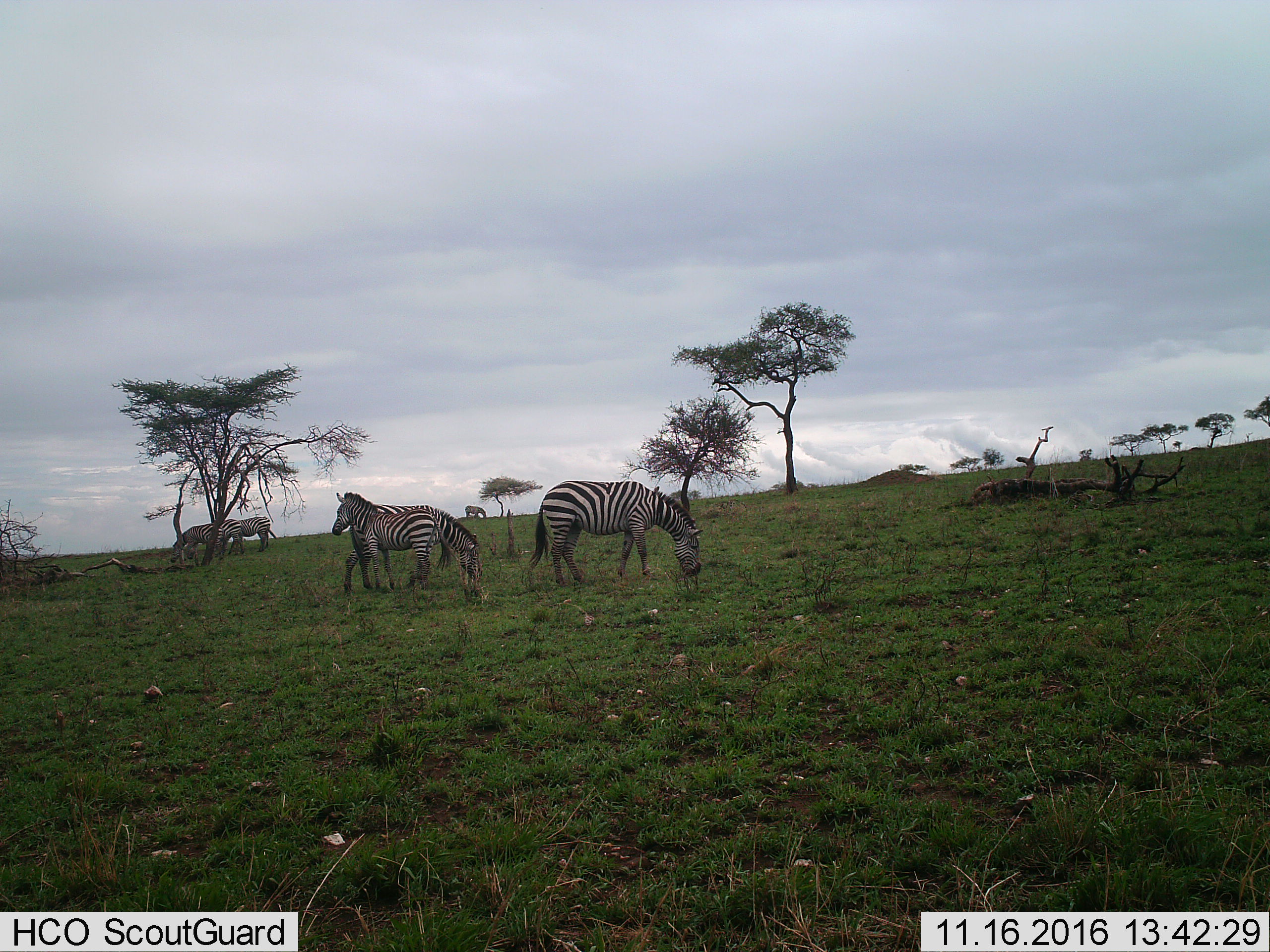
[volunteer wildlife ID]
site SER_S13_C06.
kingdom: Animalia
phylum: Chordata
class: Mammalia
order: Perissodactyla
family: Equidae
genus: Equus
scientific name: Equus quagga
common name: plains zebra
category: zebraplains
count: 6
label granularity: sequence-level